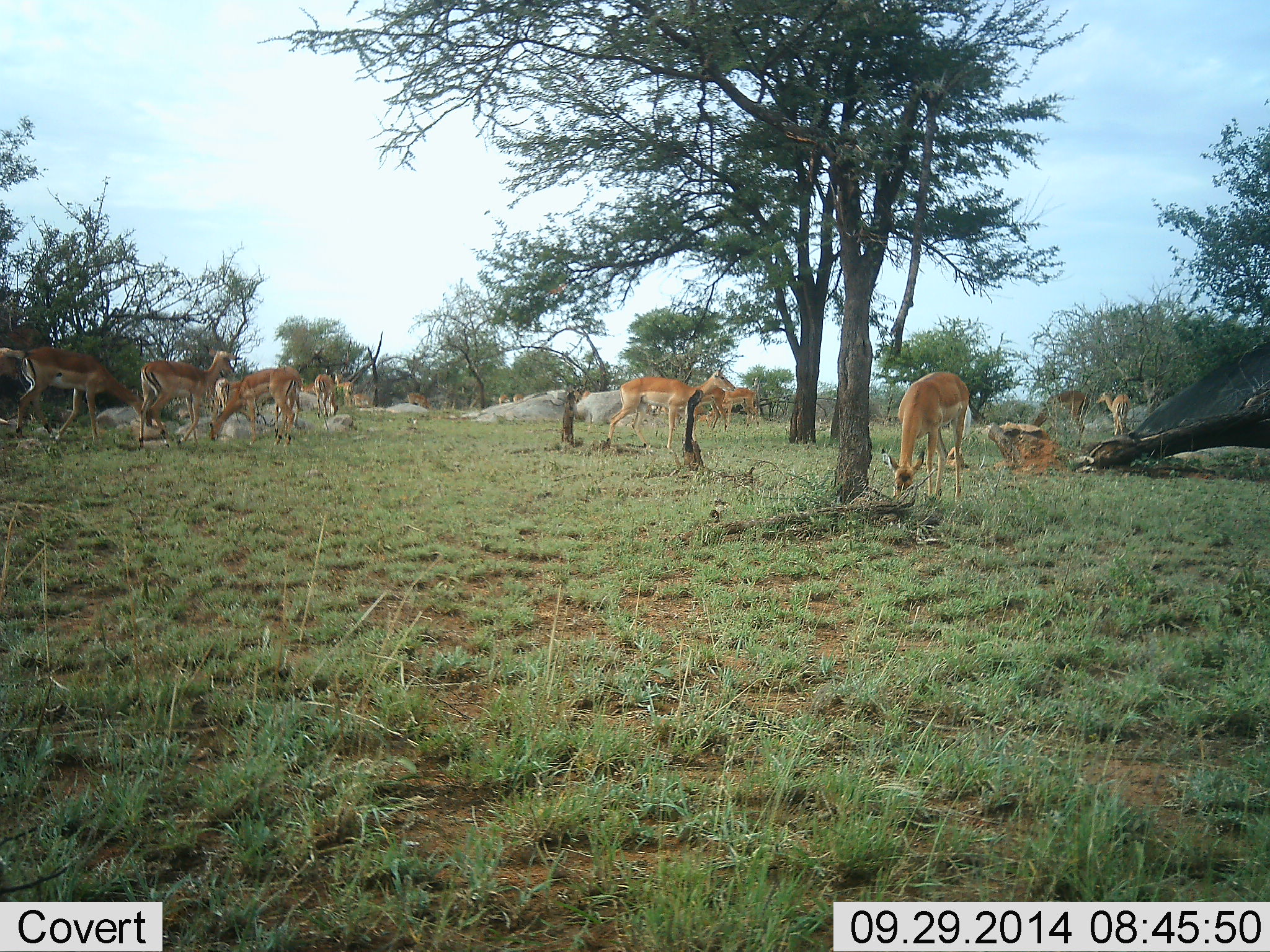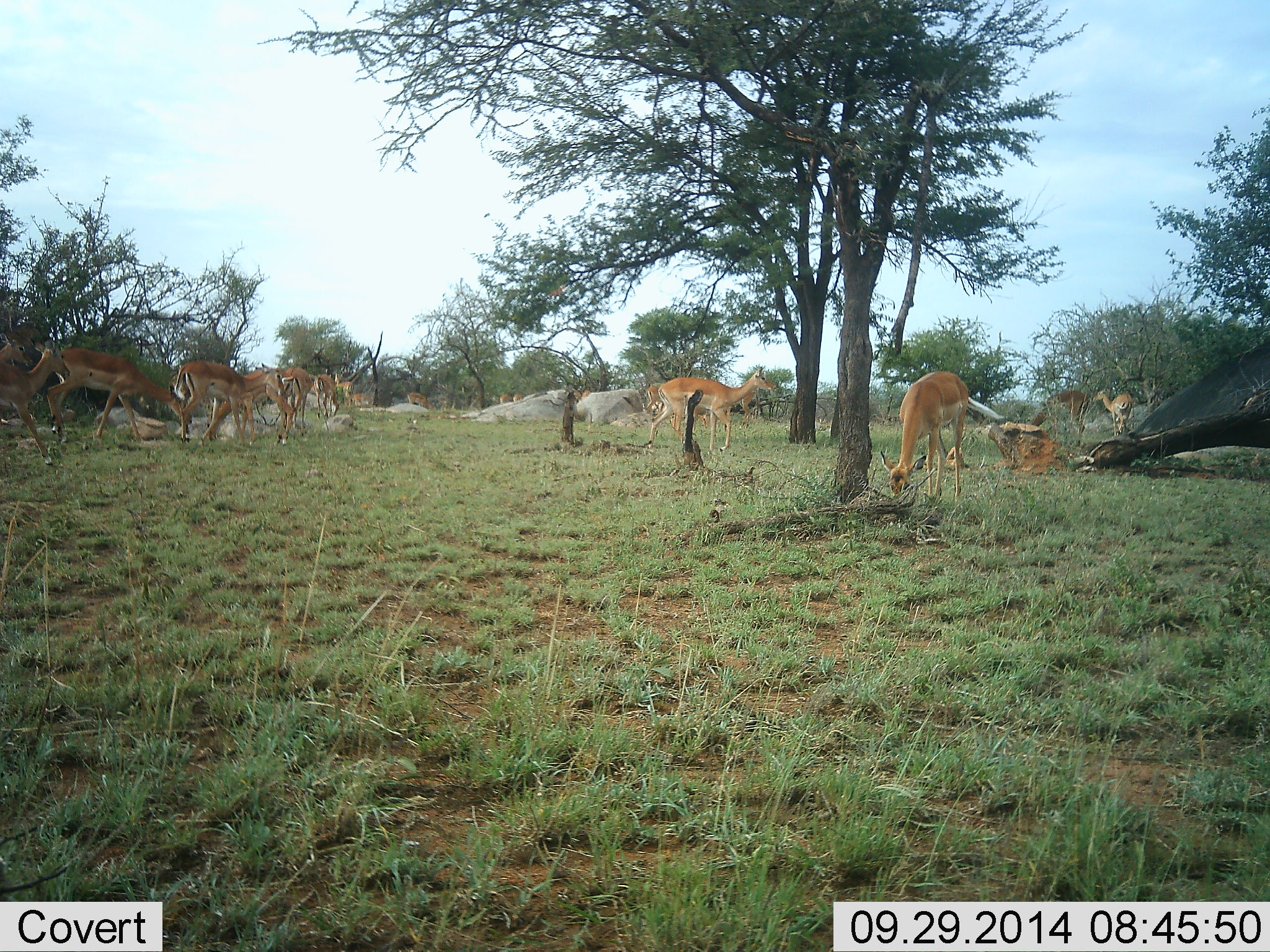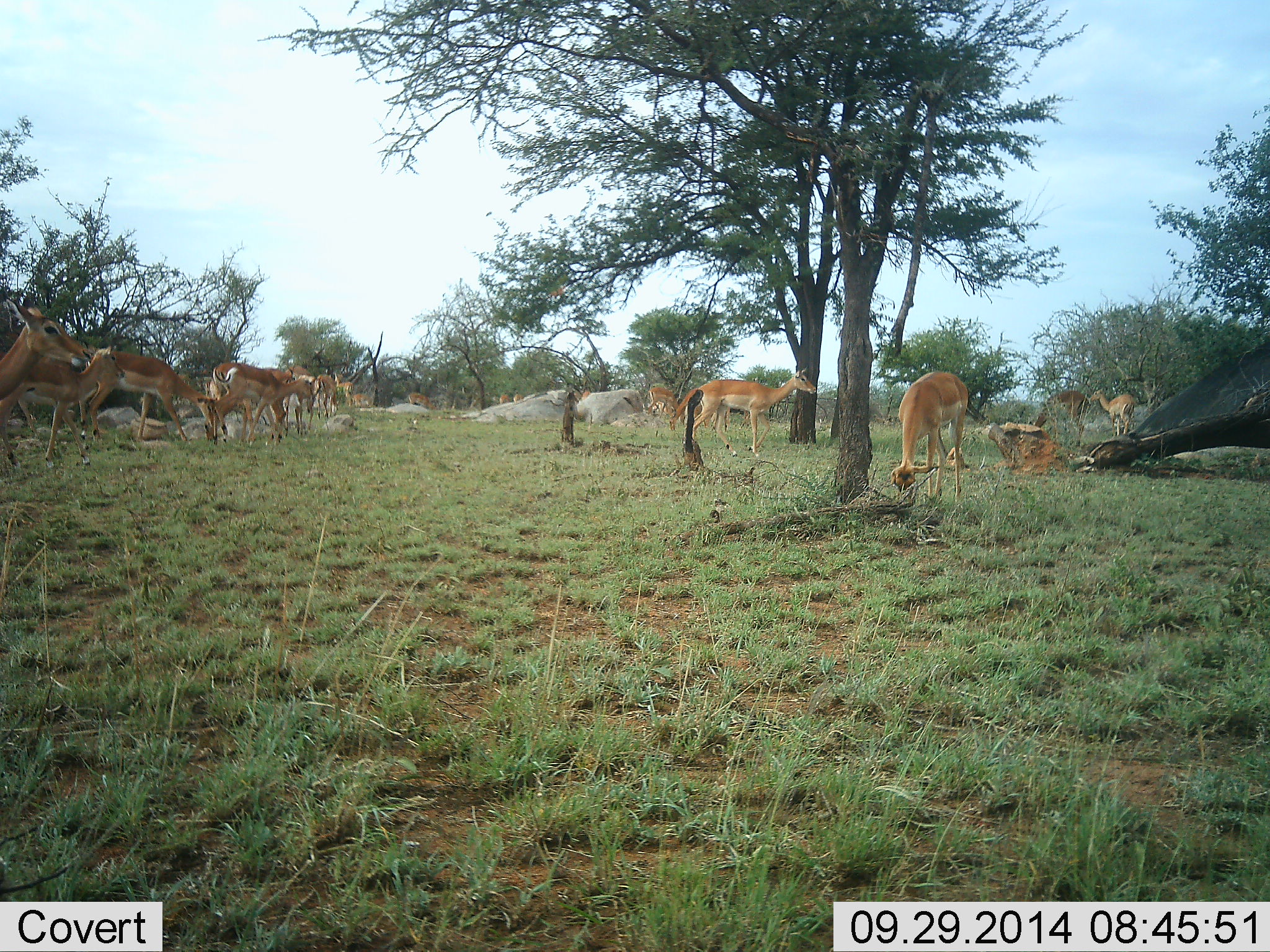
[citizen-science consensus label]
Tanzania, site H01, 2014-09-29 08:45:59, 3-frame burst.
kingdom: Animalia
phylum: Chordata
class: Mammalia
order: Artiodactyla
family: Bovidae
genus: Aepyceros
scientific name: Aepyceros melampus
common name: impala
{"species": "impala (Aepyceros melampus)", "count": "11-50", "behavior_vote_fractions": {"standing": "40%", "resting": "10%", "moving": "40%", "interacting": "0%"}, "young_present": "10%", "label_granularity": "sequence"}